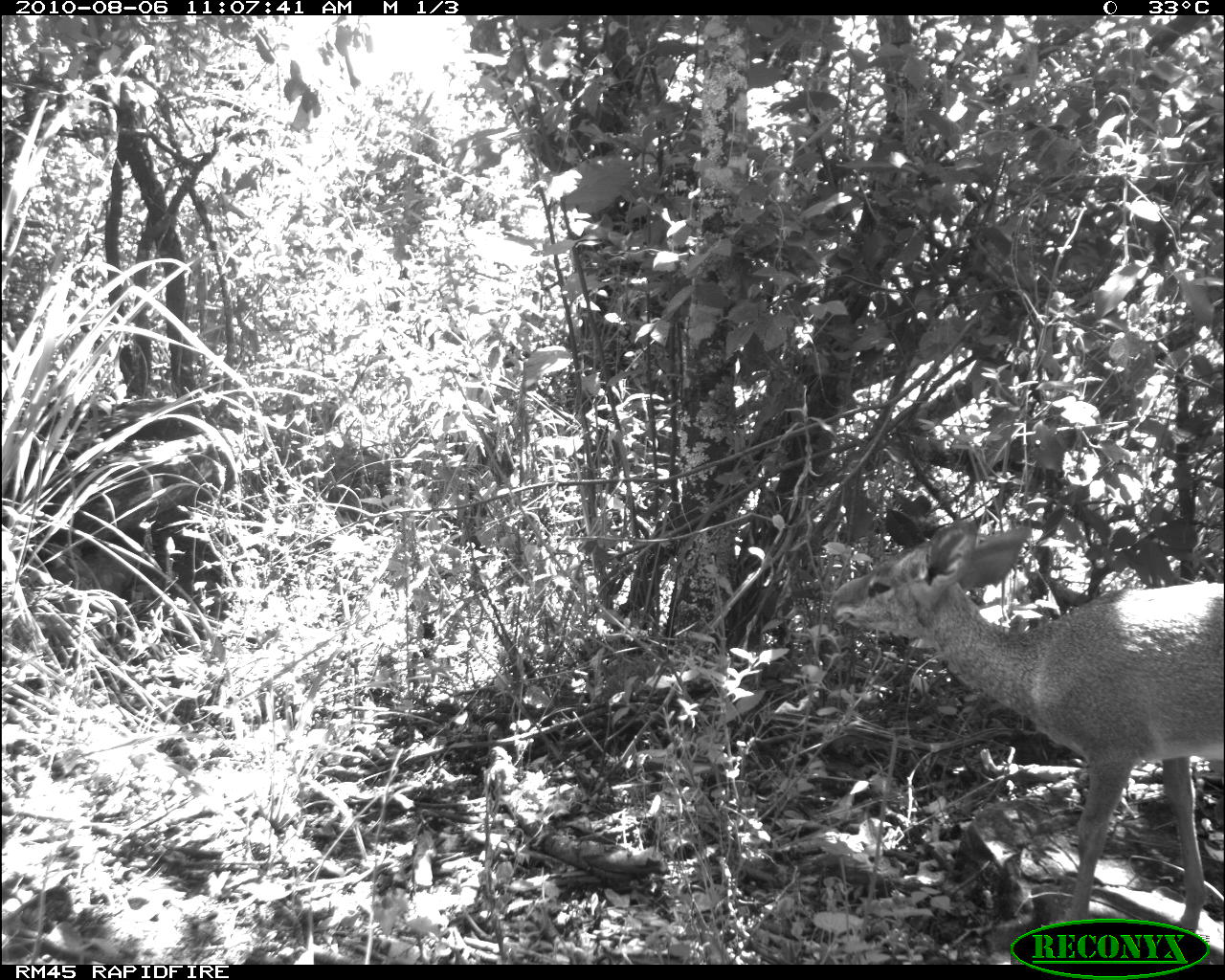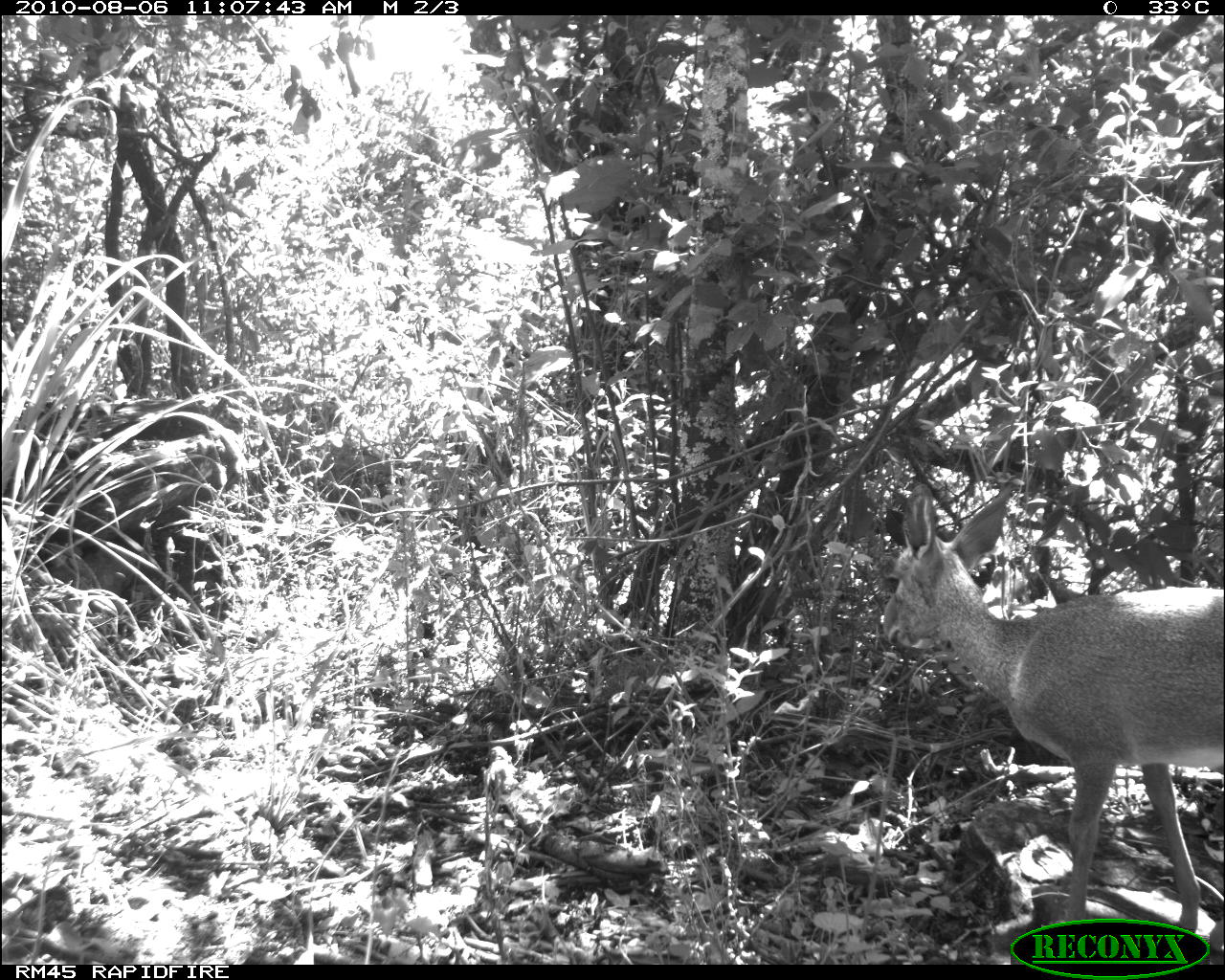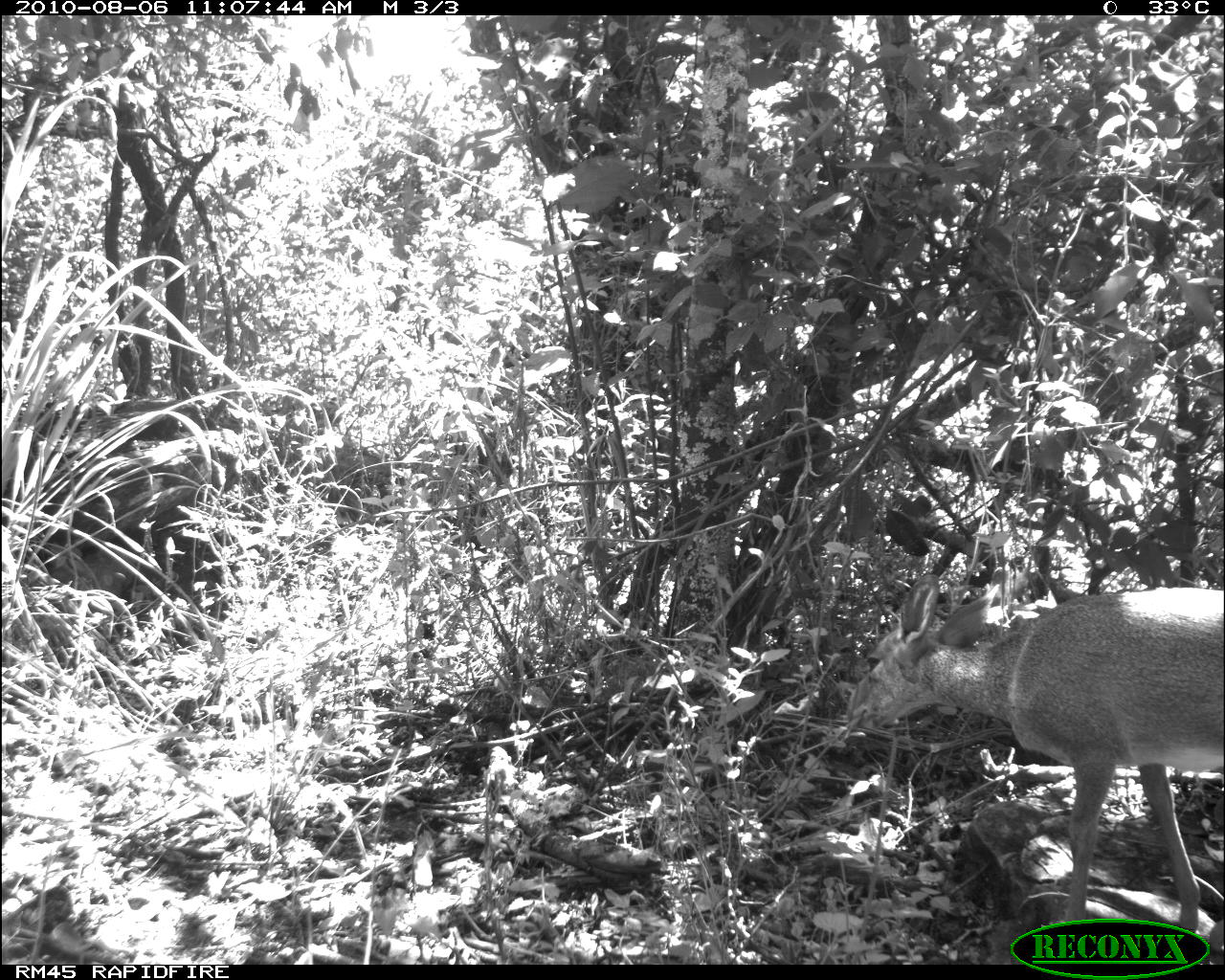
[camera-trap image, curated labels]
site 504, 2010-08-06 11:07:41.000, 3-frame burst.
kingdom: Animalia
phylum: Chordata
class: Mammalia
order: Artiodactyla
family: Bovidae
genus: Madoqua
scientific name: Madoqua guentheri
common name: günther's dik-dik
Madoqua guentheri (günther's dik-dik), count 1.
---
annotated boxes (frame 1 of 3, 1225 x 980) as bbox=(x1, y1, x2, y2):
madoqua guentheri: bbox=(829, 521, 1222, 944)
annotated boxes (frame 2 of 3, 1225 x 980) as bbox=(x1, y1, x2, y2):
madoqua guentheri: bbox=(880, 480, 1225, 930)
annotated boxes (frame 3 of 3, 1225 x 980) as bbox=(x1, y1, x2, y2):
madoqua guentheri: bbox=(844, 568, 1225, 934)